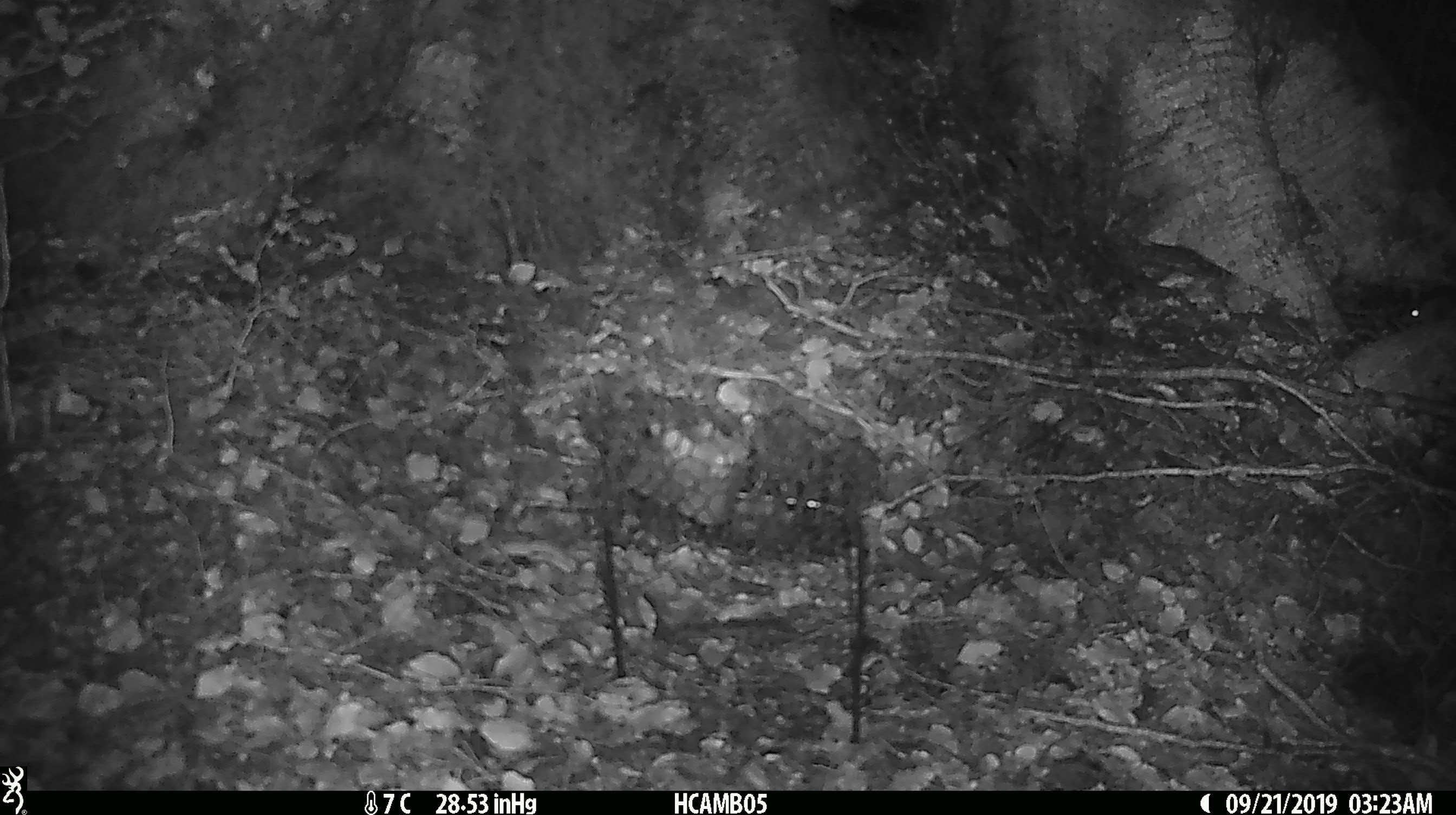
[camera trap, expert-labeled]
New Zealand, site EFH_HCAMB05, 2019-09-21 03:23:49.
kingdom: Animalia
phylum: Chordata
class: Mammalia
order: Rodentia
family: Muridae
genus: Mus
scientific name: Mus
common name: mouse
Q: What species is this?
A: Mouse (Mus).